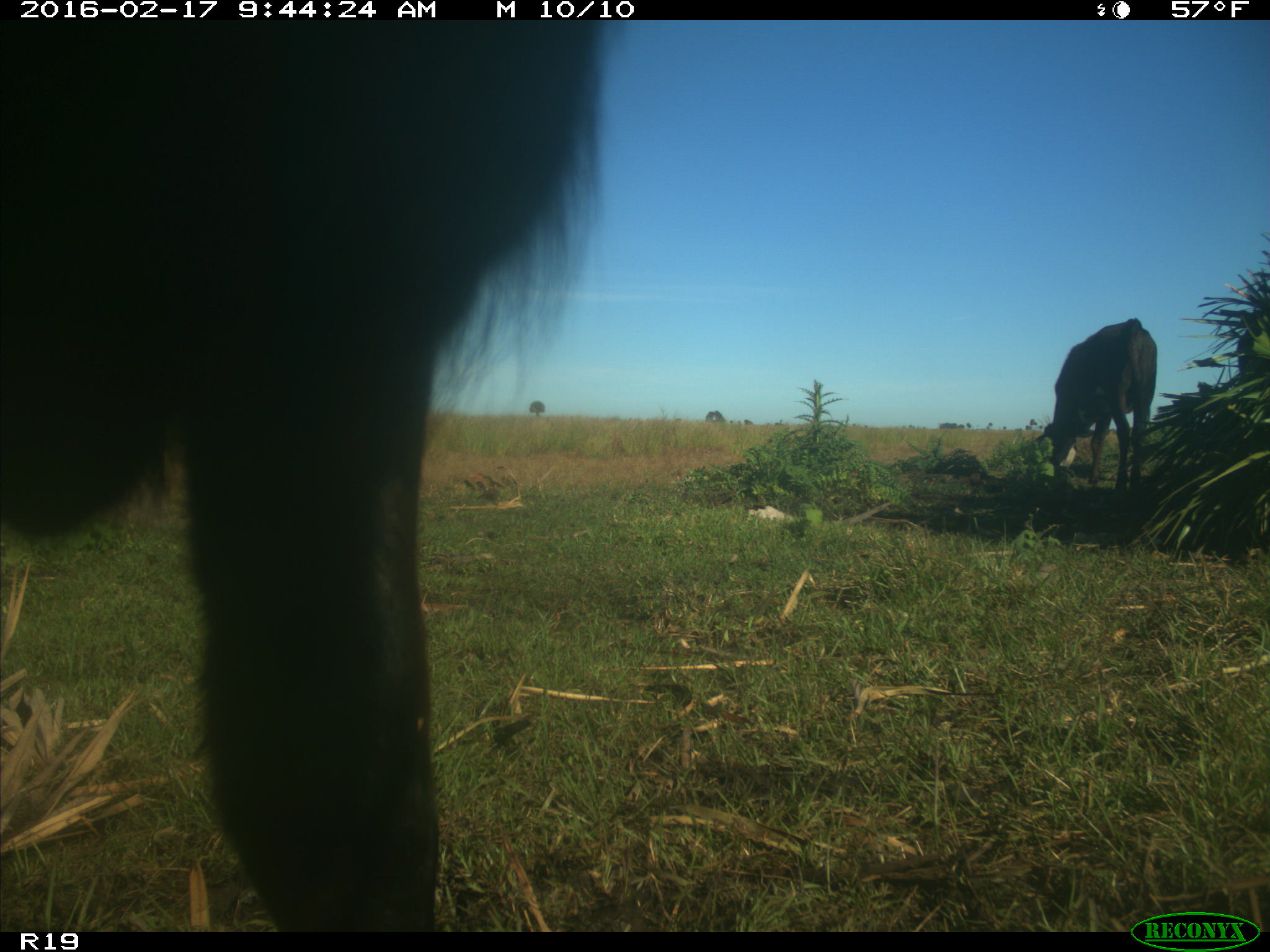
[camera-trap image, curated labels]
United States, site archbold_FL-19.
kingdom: Animalia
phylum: Chordata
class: Mammalia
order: Artiodactyla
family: Bovidae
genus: Bos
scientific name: Bos taurus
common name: domestic cow